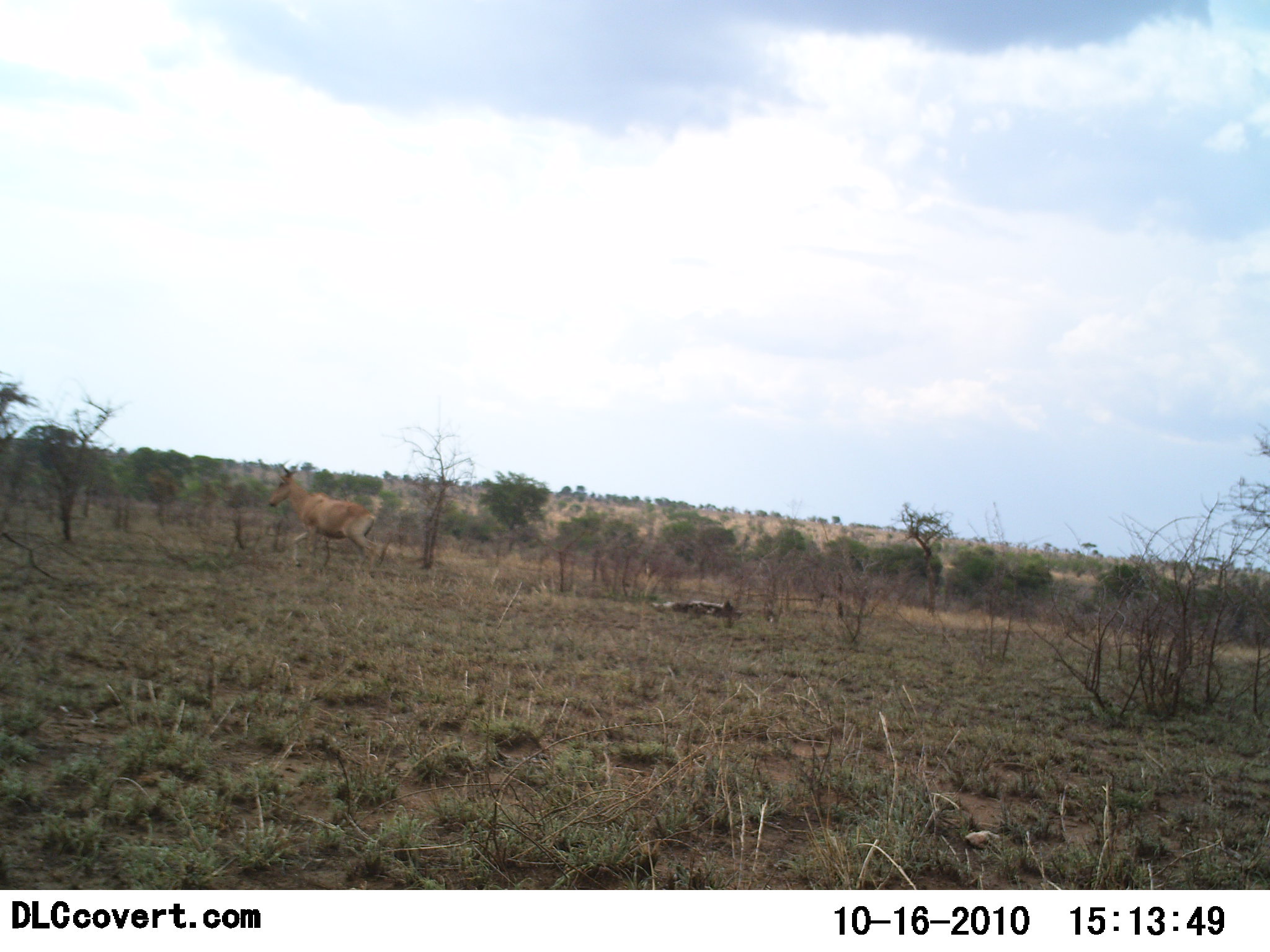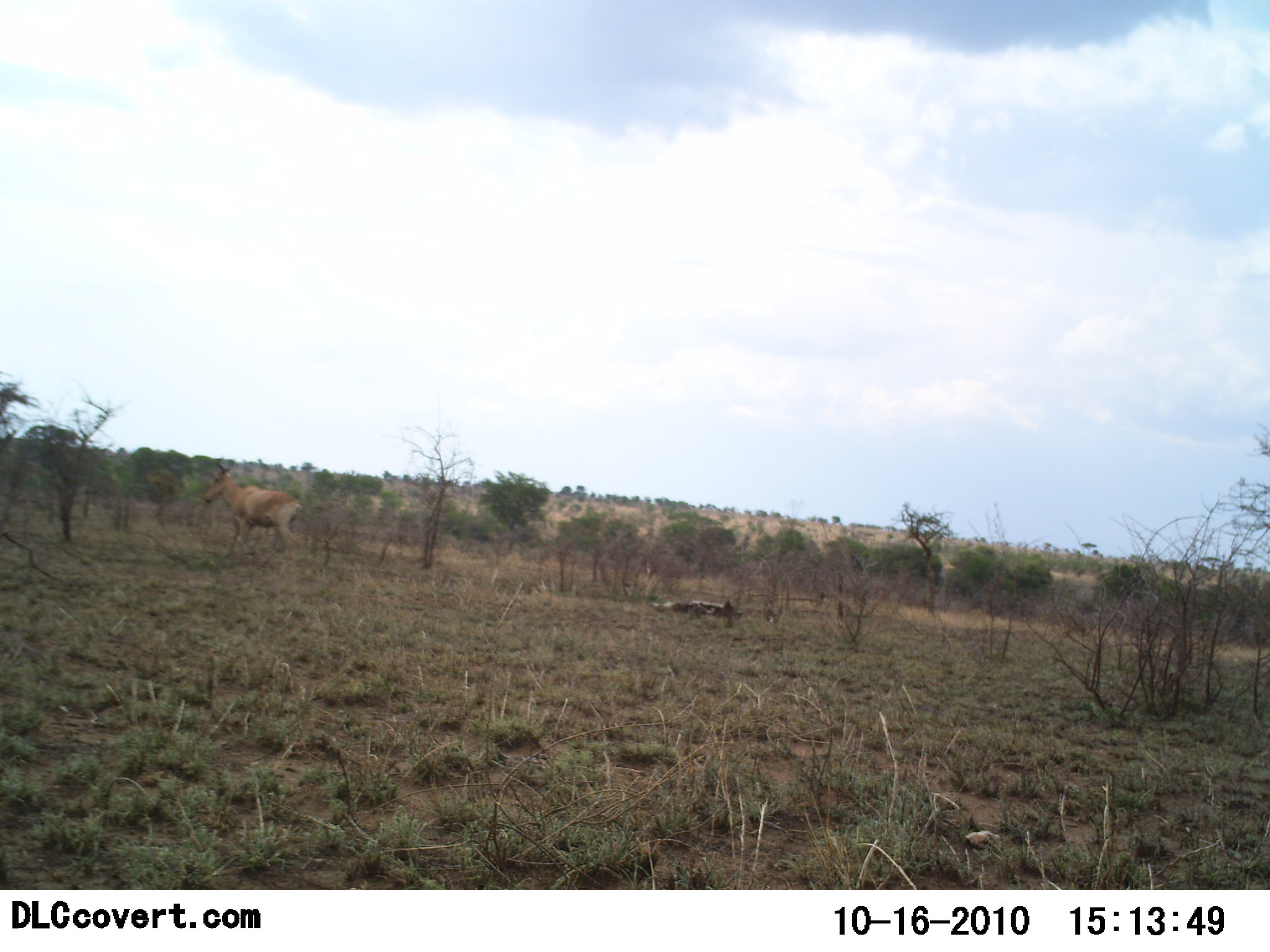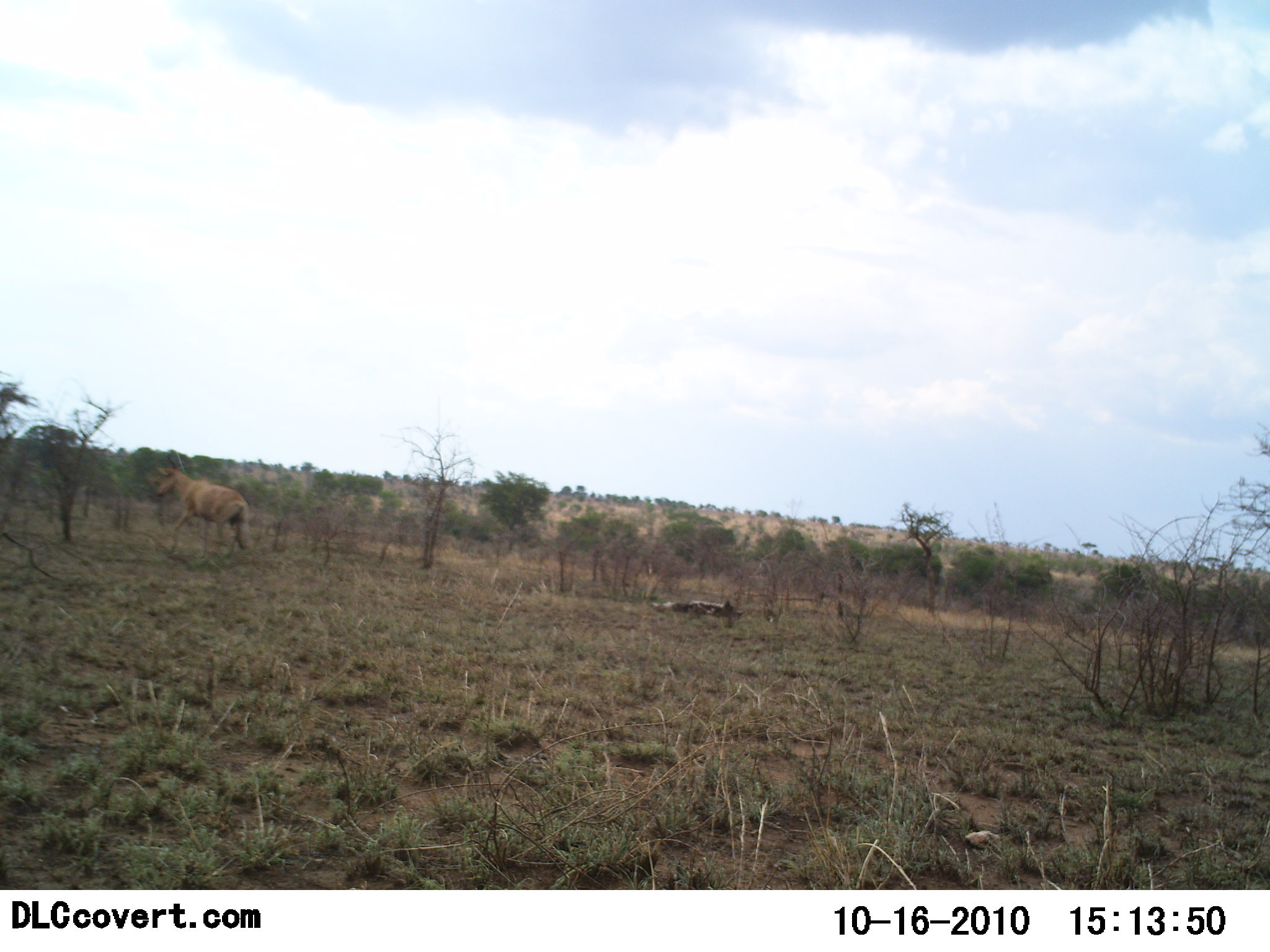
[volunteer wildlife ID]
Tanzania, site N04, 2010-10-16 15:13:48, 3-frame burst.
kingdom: Animalia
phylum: Chordata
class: Mammalia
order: Artiodactyla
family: Bovidae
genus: Alcelaphus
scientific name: Alcelaphus buselaphus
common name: hartebeest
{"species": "hartebeest (Alcelaphus buselaphus)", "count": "1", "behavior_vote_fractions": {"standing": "21%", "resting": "0%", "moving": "86%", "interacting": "0%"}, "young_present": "0%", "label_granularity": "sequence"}